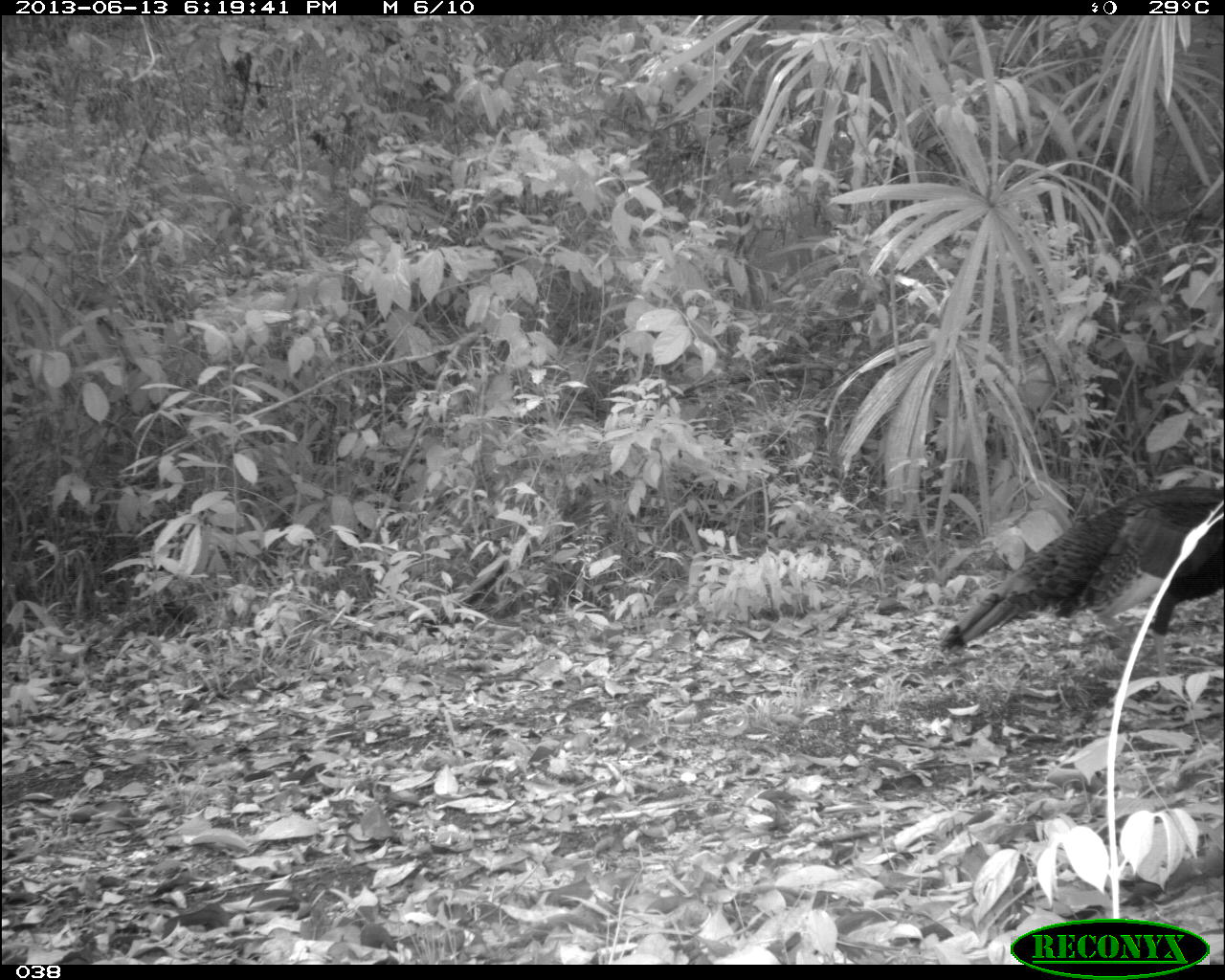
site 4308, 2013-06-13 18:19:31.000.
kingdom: Animalia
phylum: Chordata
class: Aves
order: Galliformes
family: Phasianidae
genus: Meleagris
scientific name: Meleagris ocellata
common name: ocellated turkey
Meleagris ocellata (ocellated turkey), count 1, sex male.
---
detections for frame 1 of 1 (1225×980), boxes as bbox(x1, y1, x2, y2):
meleagris ocellata: bbox(937, 485, 1224, 687)